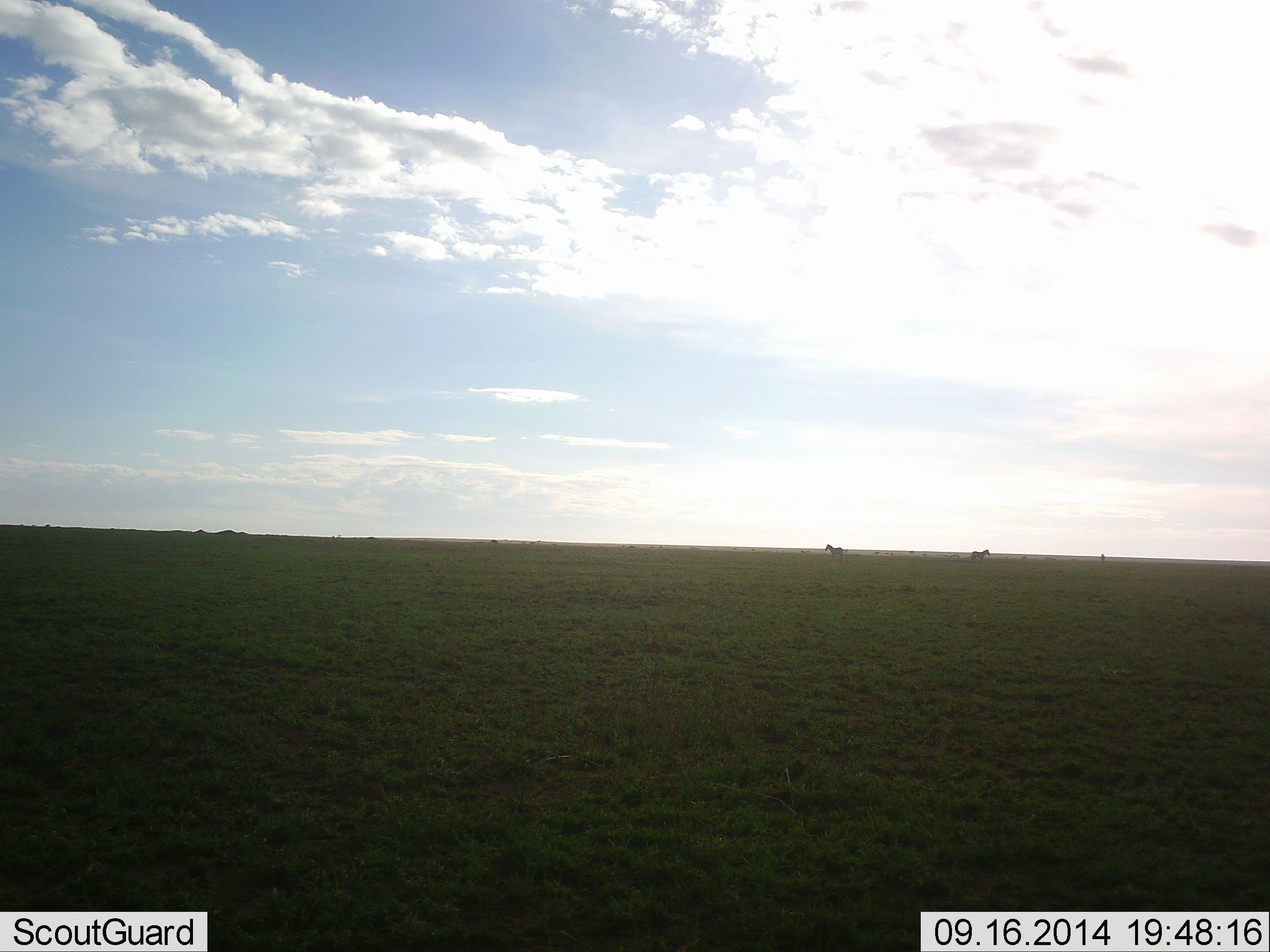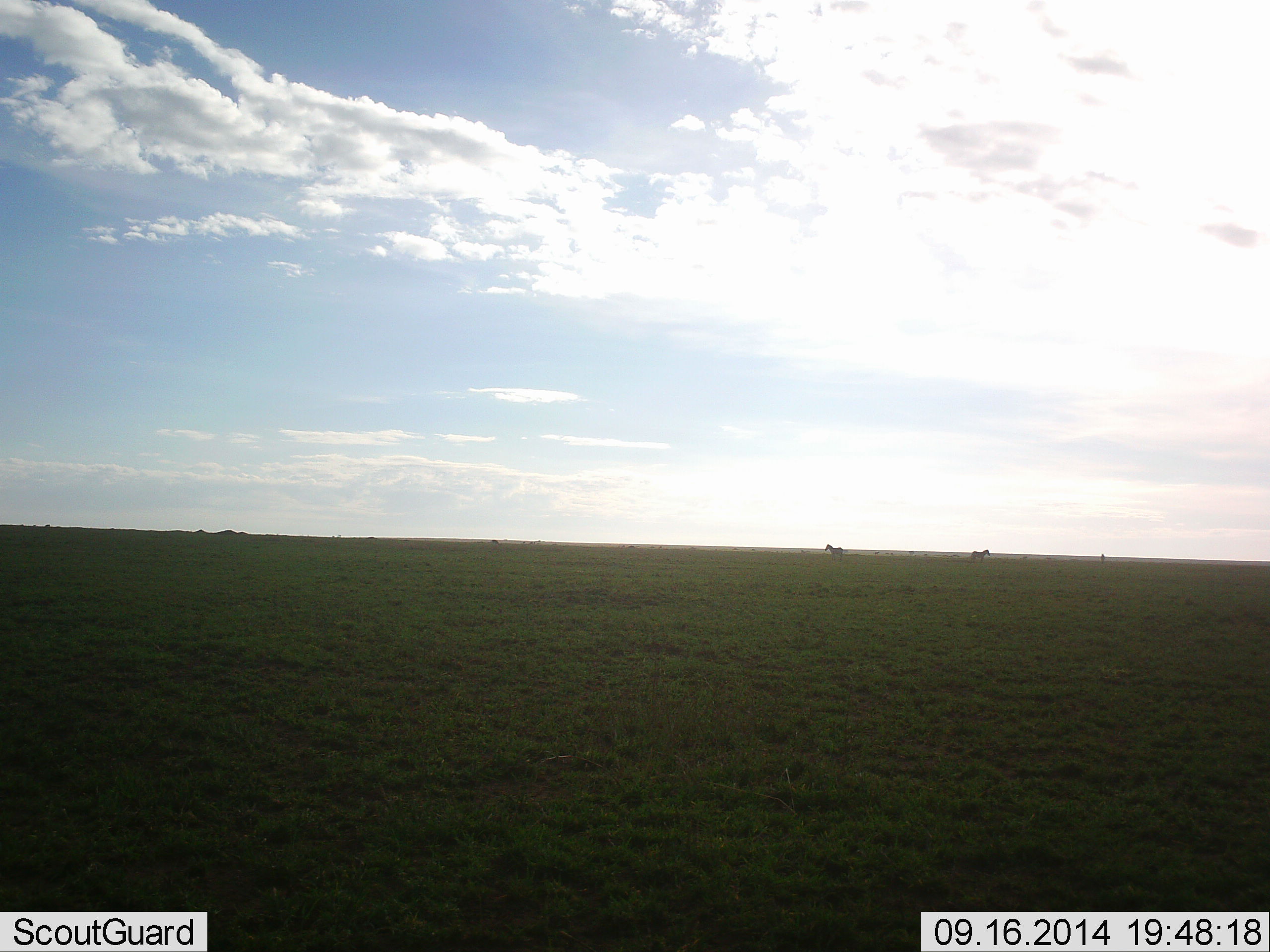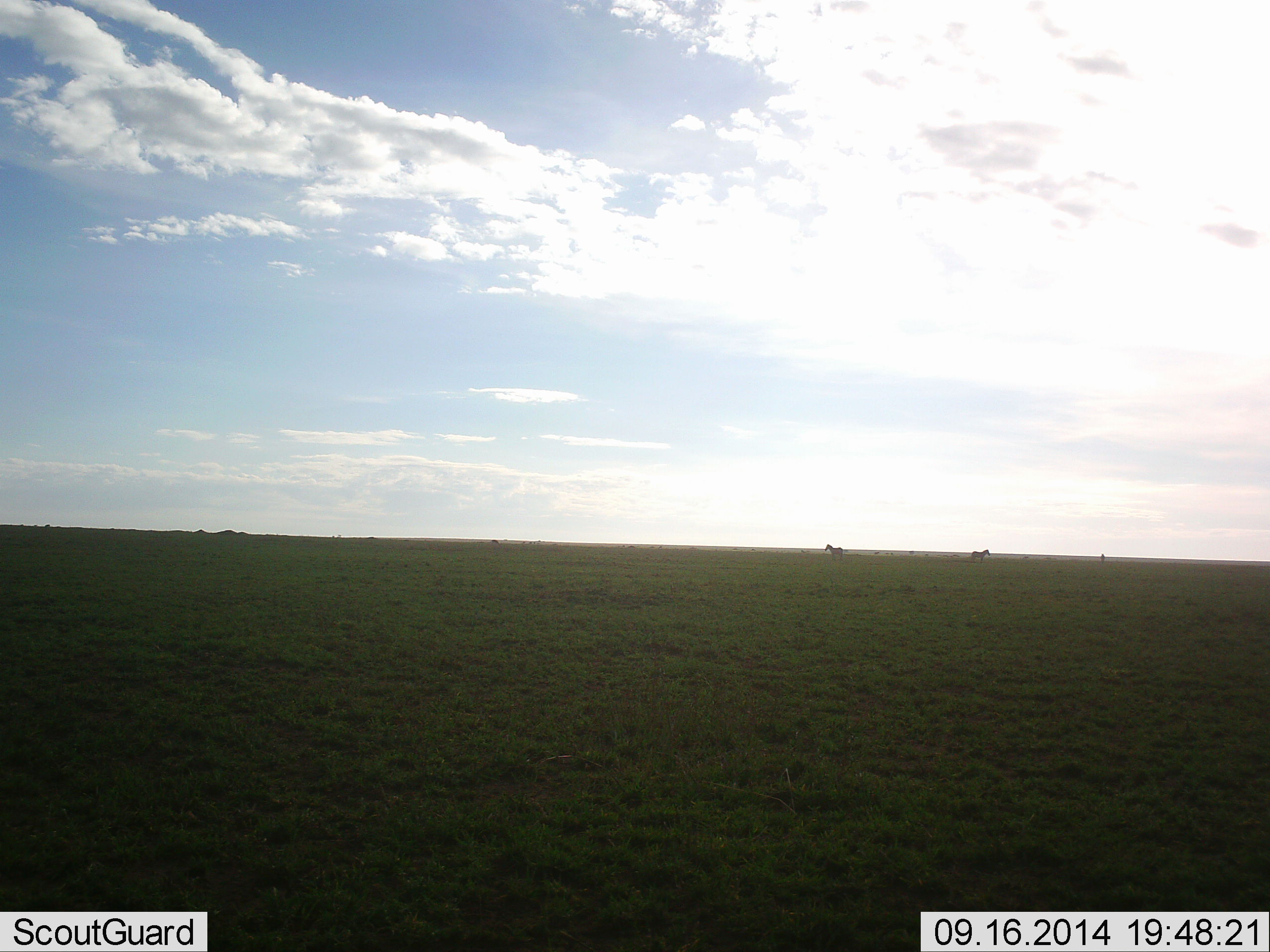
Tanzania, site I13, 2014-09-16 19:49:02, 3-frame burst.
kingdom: Animalia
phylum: Chordata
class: Mammalia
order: Perissodactyla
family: Equidae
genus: Equus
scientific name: Equus quagga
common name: plains zebra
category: zebra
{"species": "zebra (plains zebra) (Equus quagga)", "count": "3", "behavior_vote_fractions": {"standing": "100%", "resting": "0%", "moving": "0%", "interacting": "0%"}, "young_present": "0%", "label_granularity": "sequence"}